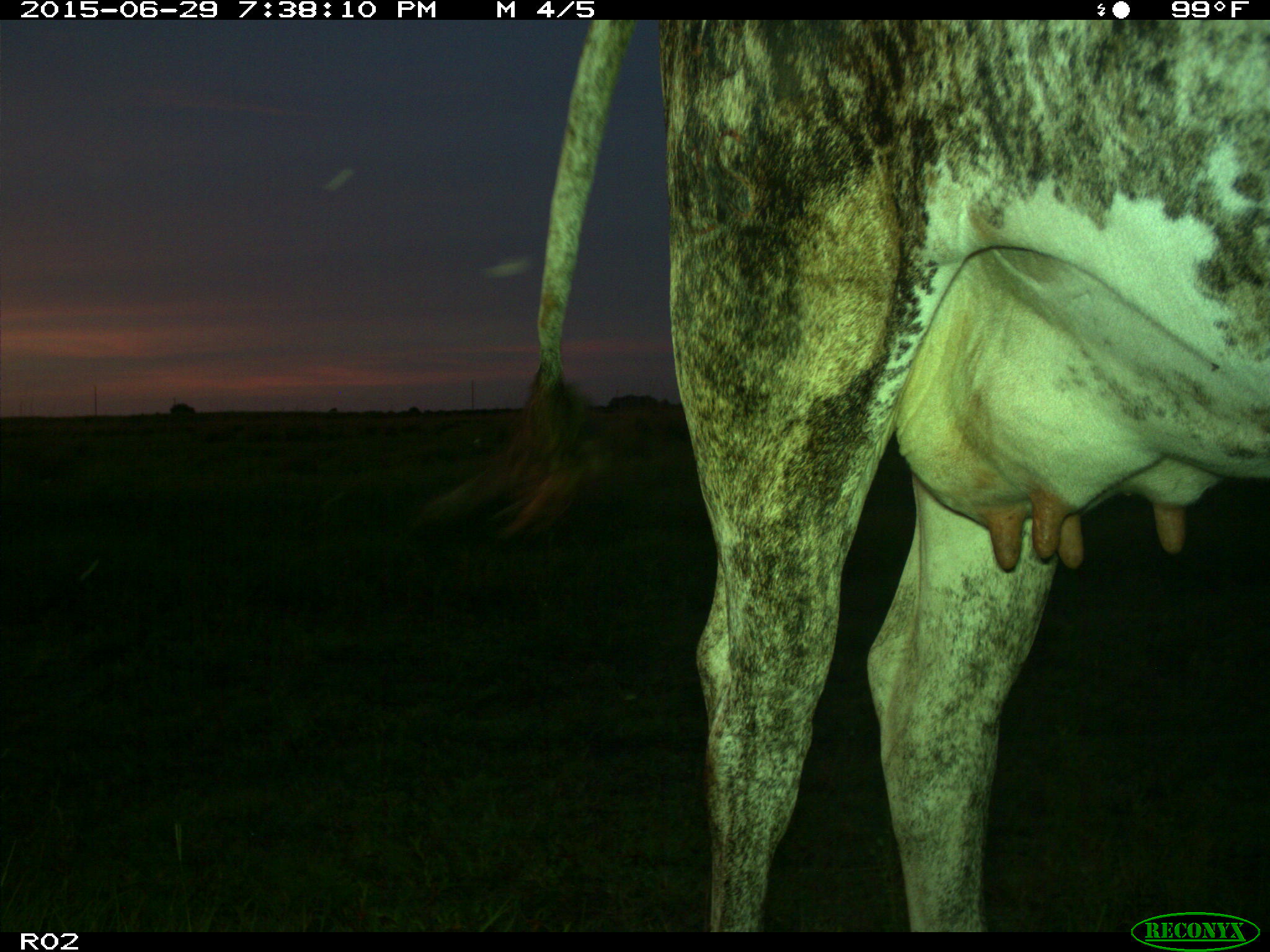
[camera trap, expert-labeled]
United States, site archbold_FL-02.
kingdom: Animalia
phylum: Chordata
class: Mammalia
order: Artiodactyla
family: Bovidae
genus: Bos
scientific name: Bos taurus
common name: domestic cow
Bos taurus (domestic cow).